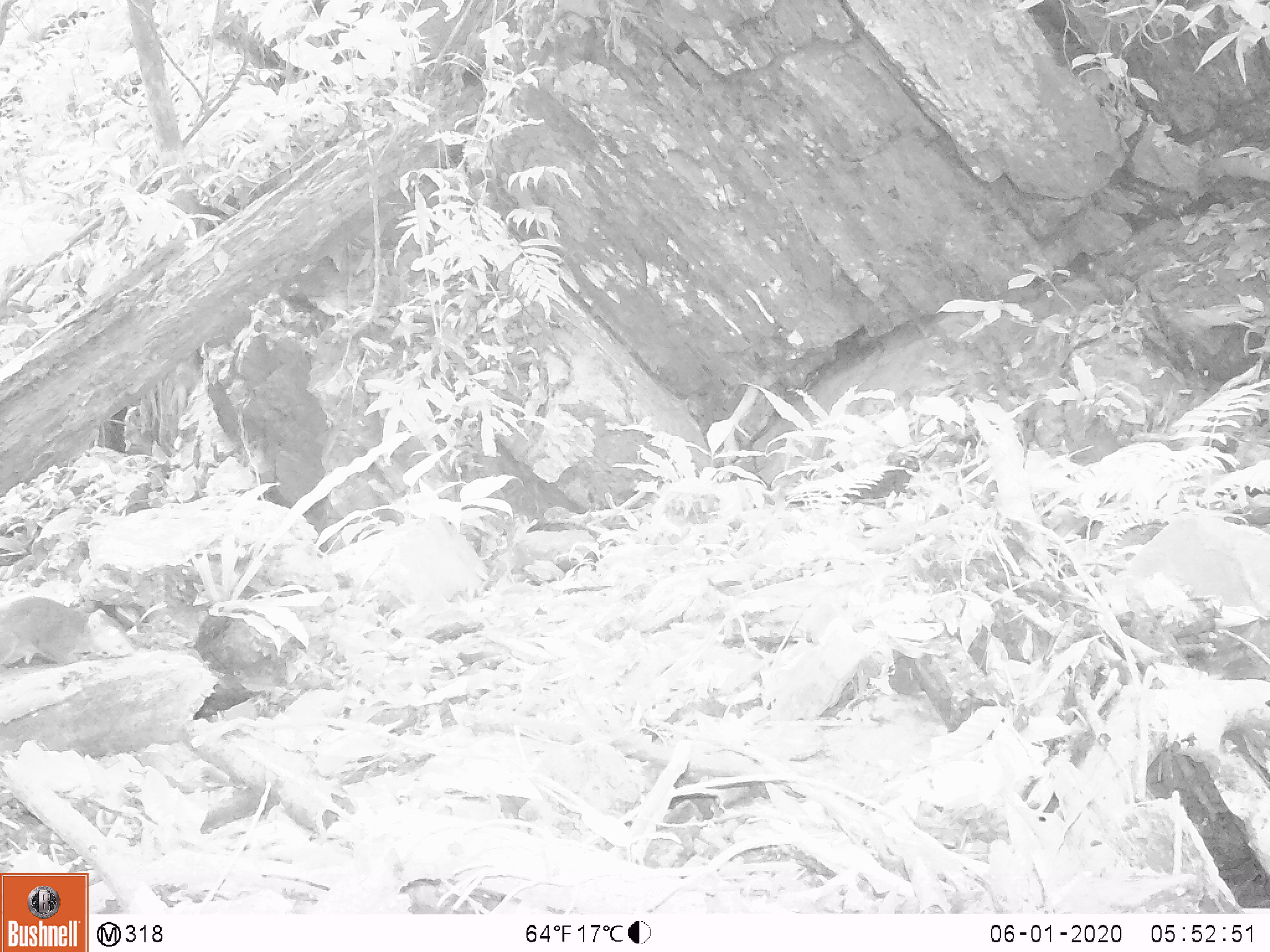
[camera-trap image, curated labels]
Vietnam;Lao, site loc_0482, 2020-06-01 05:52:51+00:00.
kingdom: Animalia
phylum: Chordata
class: Mammalia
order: Rodentia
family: Sciuridae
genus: Sciurus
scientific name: Sciurus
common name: squirrel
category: unidentified squirrel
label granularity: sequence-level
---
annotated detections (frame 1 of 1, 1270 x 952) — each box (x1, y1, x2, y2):
unidentified squirrel: (0, 594, 137, 668)